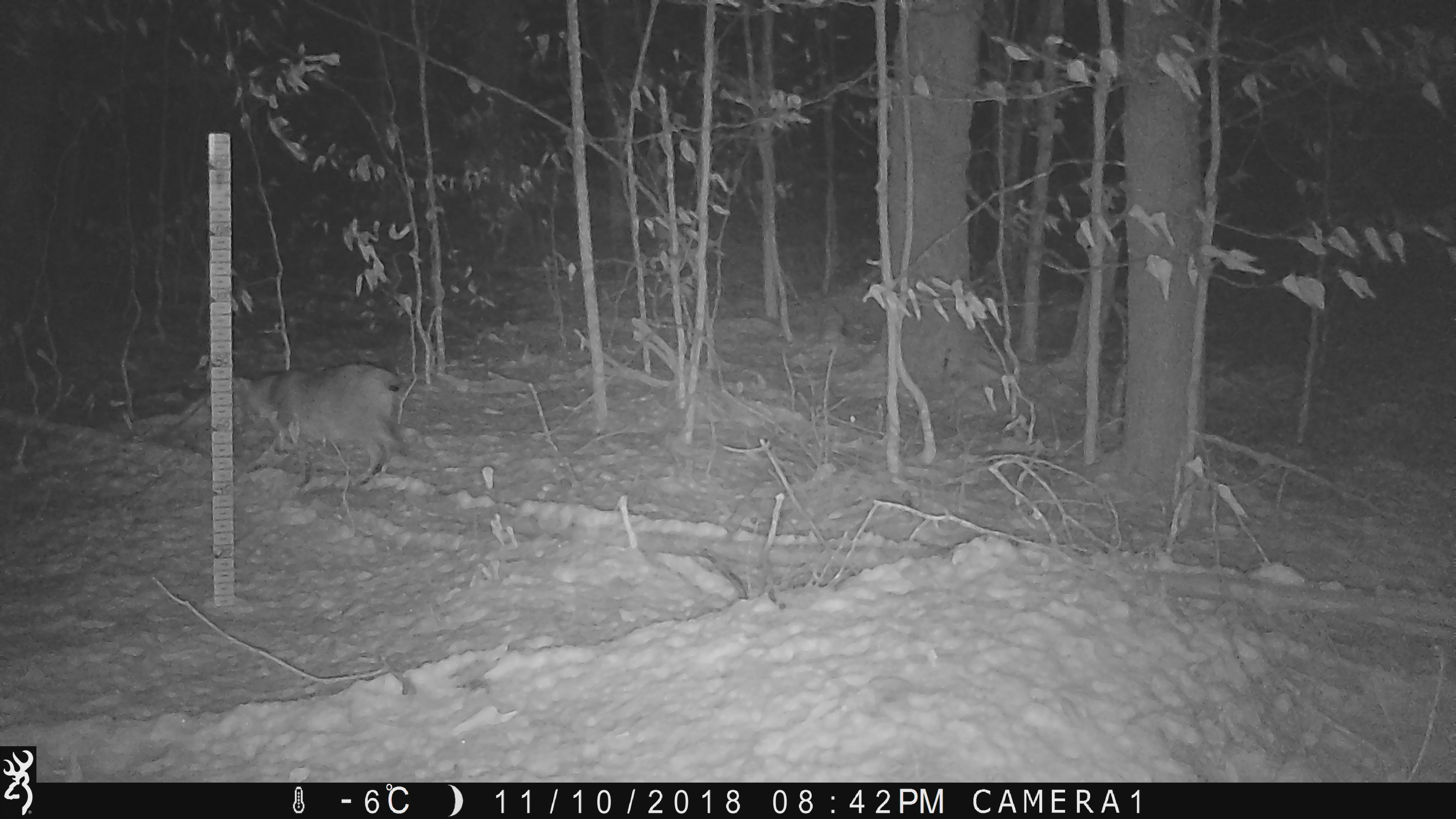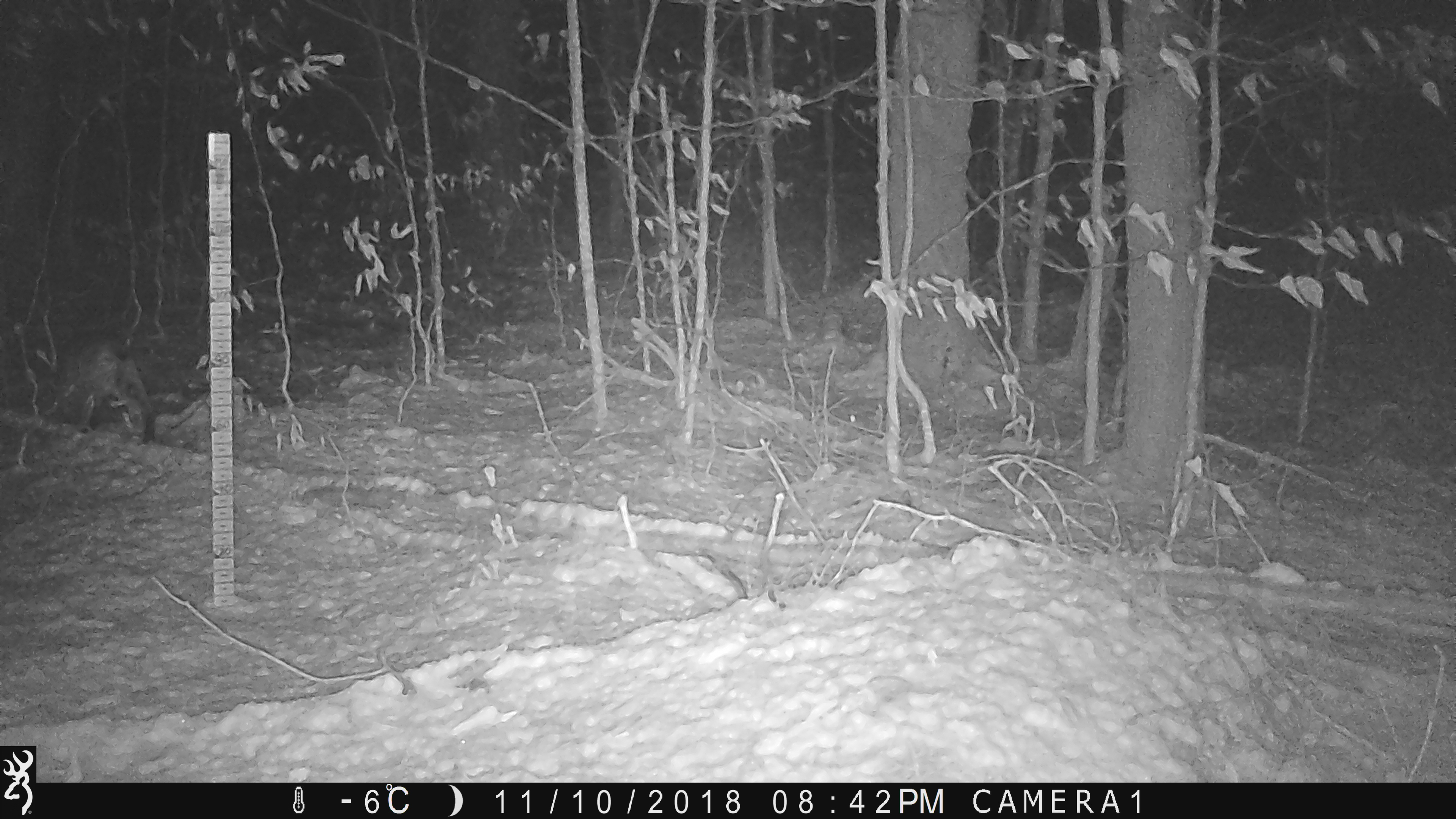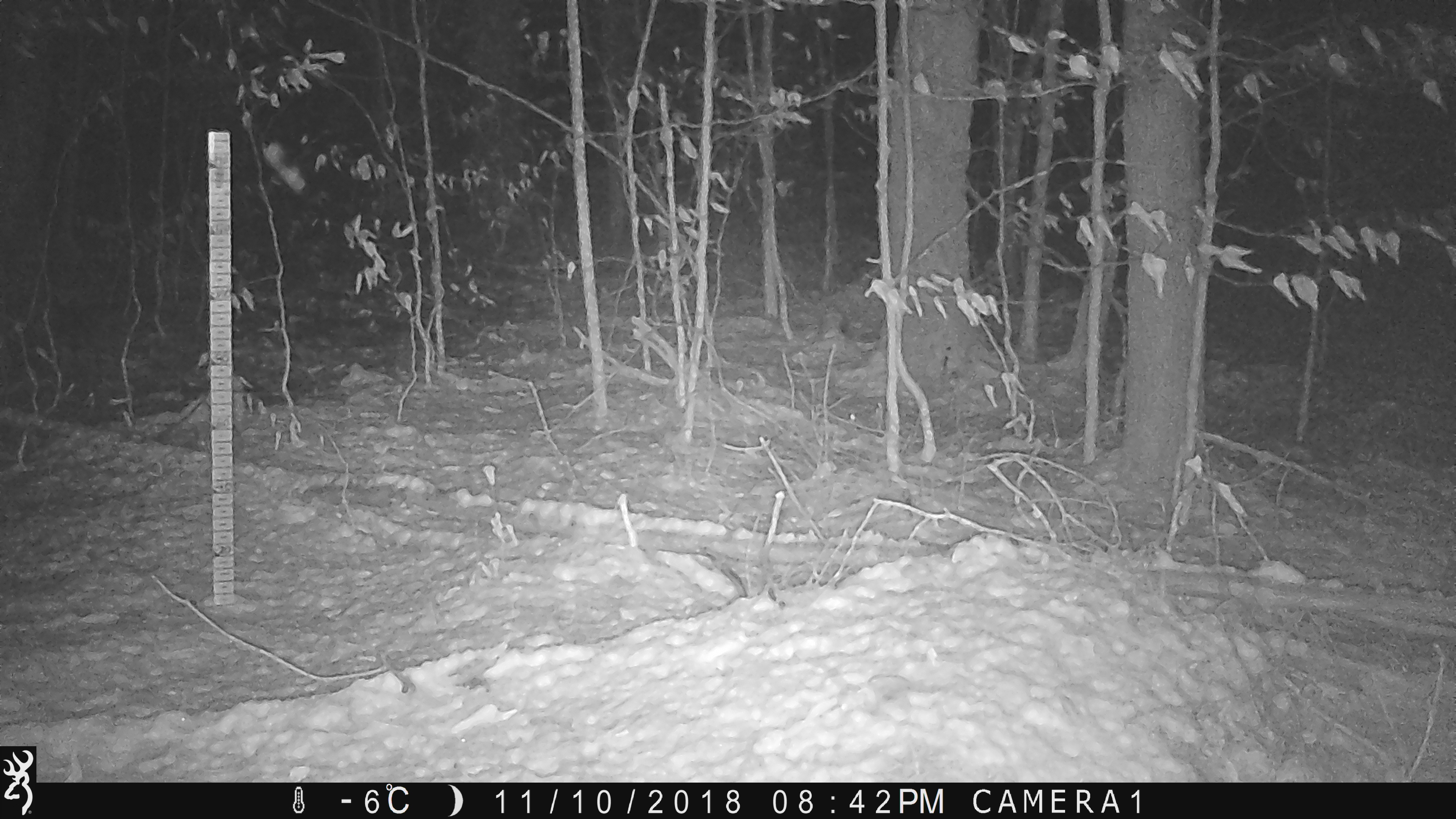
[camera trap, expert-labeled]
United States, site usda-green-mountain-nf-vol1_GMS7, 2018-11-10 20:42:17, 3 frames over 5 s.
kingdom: Animalia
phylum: Chordata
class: Mammalia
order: Carnivora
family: Felidae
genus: Lynx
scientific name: Lynx rufus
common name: bobcat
Bobcat (Lynx rufus).